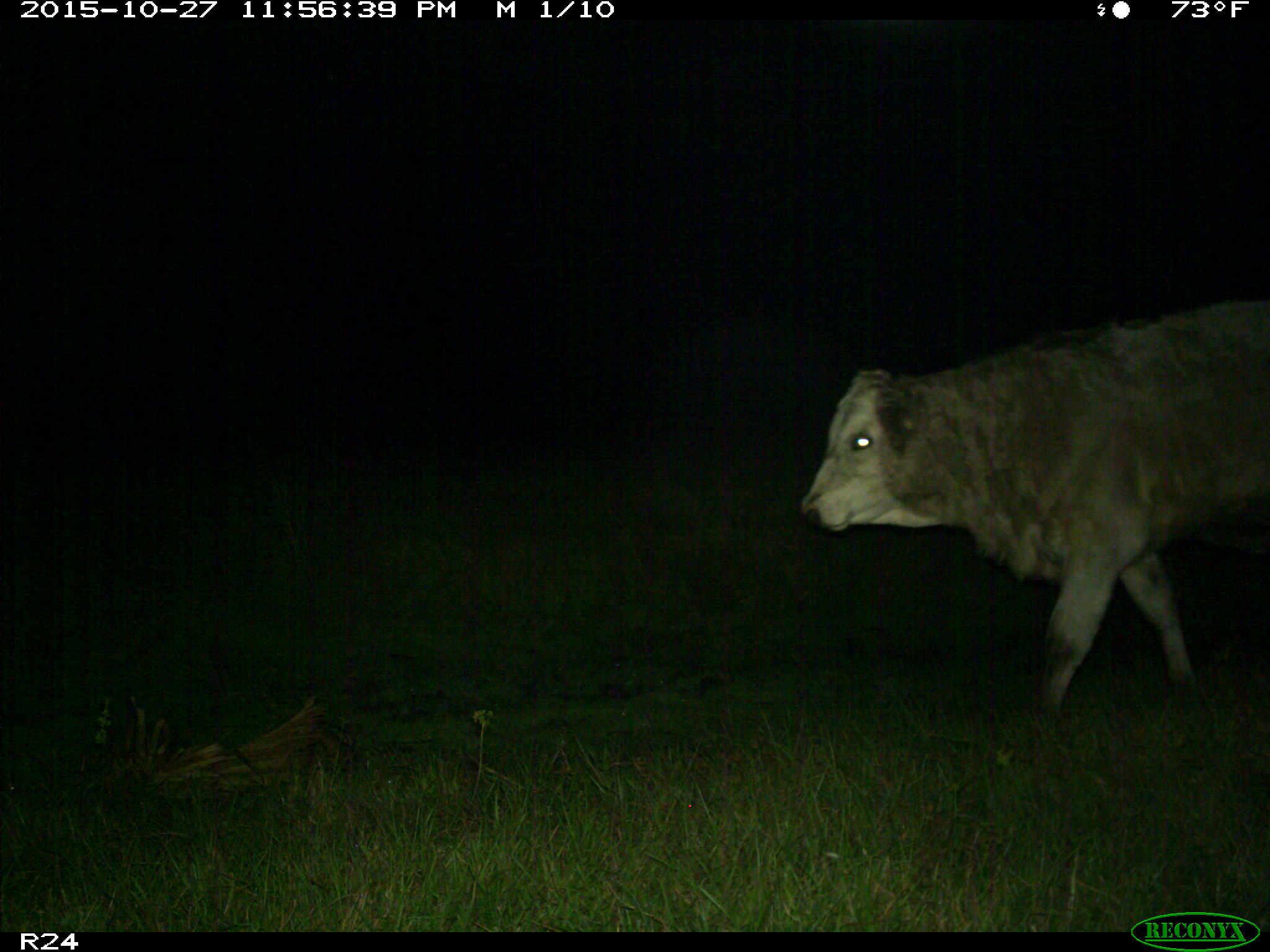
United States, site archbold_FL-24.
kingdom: Animalia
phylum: Chordata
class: Mammalia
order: Artiodactyla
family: Bovidae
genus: Bos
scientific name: Bos taurus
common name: domestic cow